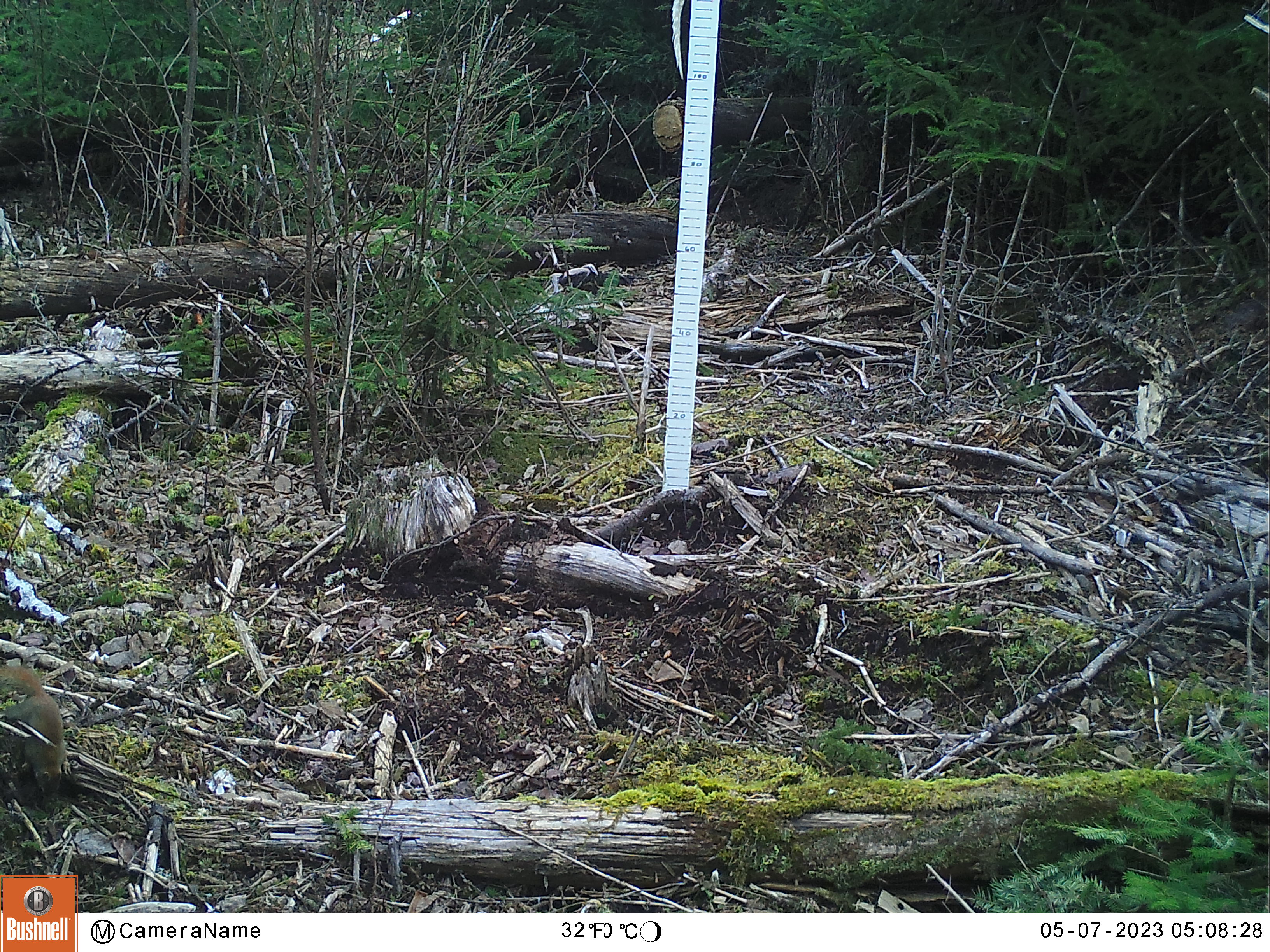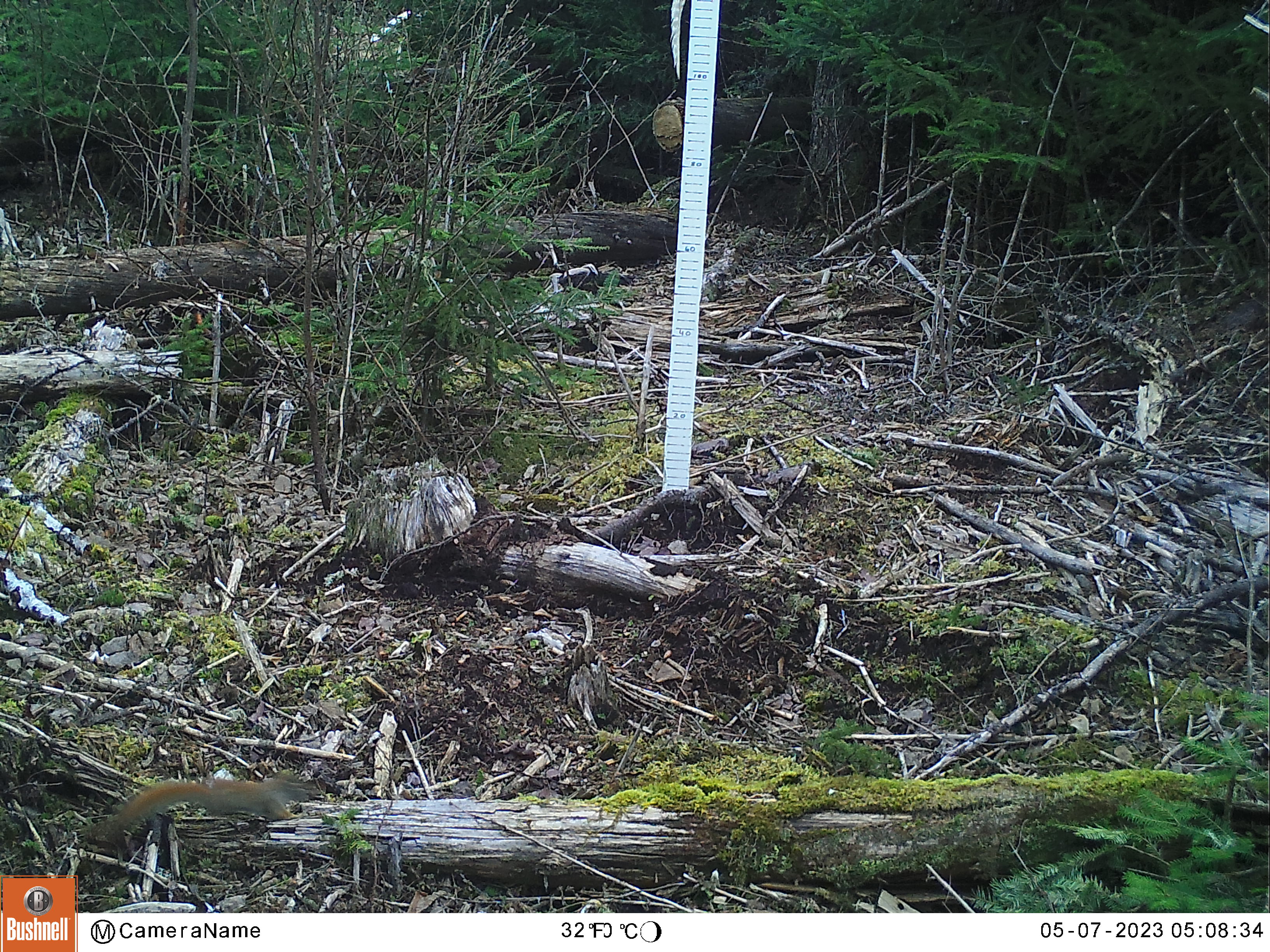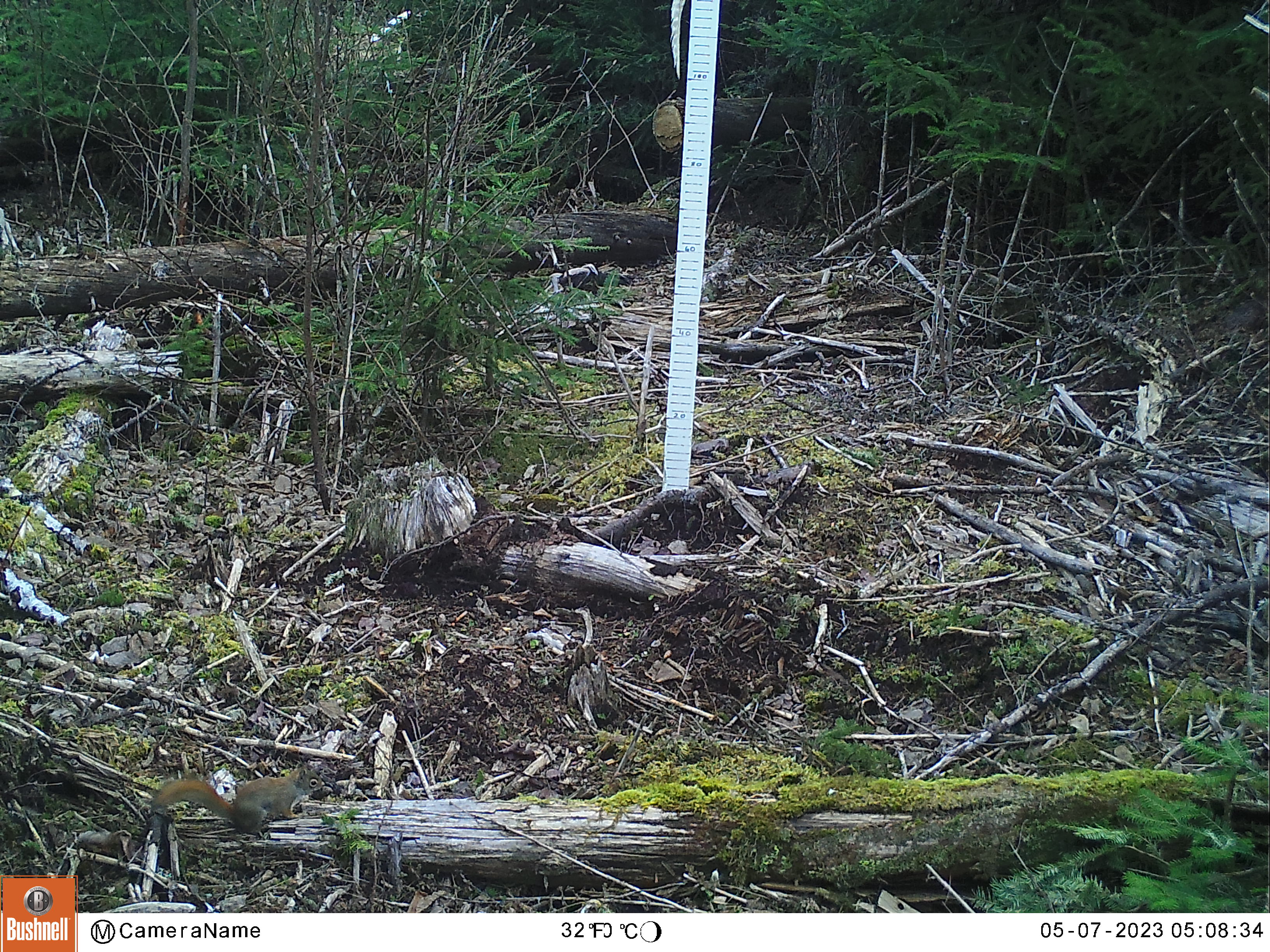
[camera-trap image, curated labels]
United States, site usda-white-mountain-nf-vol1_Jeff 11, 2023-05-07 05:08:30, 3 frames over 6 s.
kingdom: Animalia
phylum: Chordata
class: Mammalia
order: Rodentia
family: Sciuridae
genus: Tamiasciurus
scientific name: Tamiasciurus hudsonicus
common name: red squirrel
Red squirrel (Tamiasciurus hudsonicus).